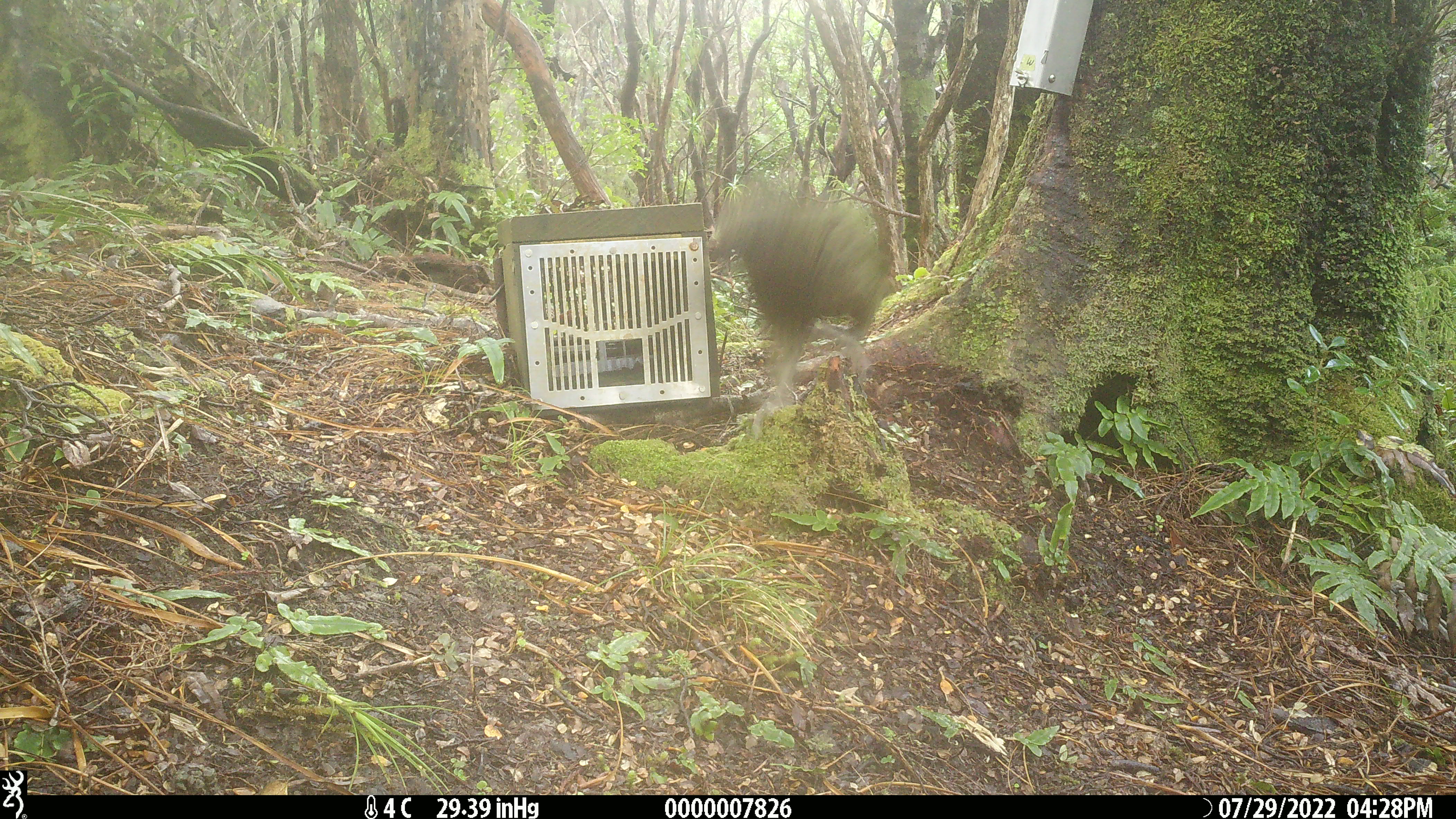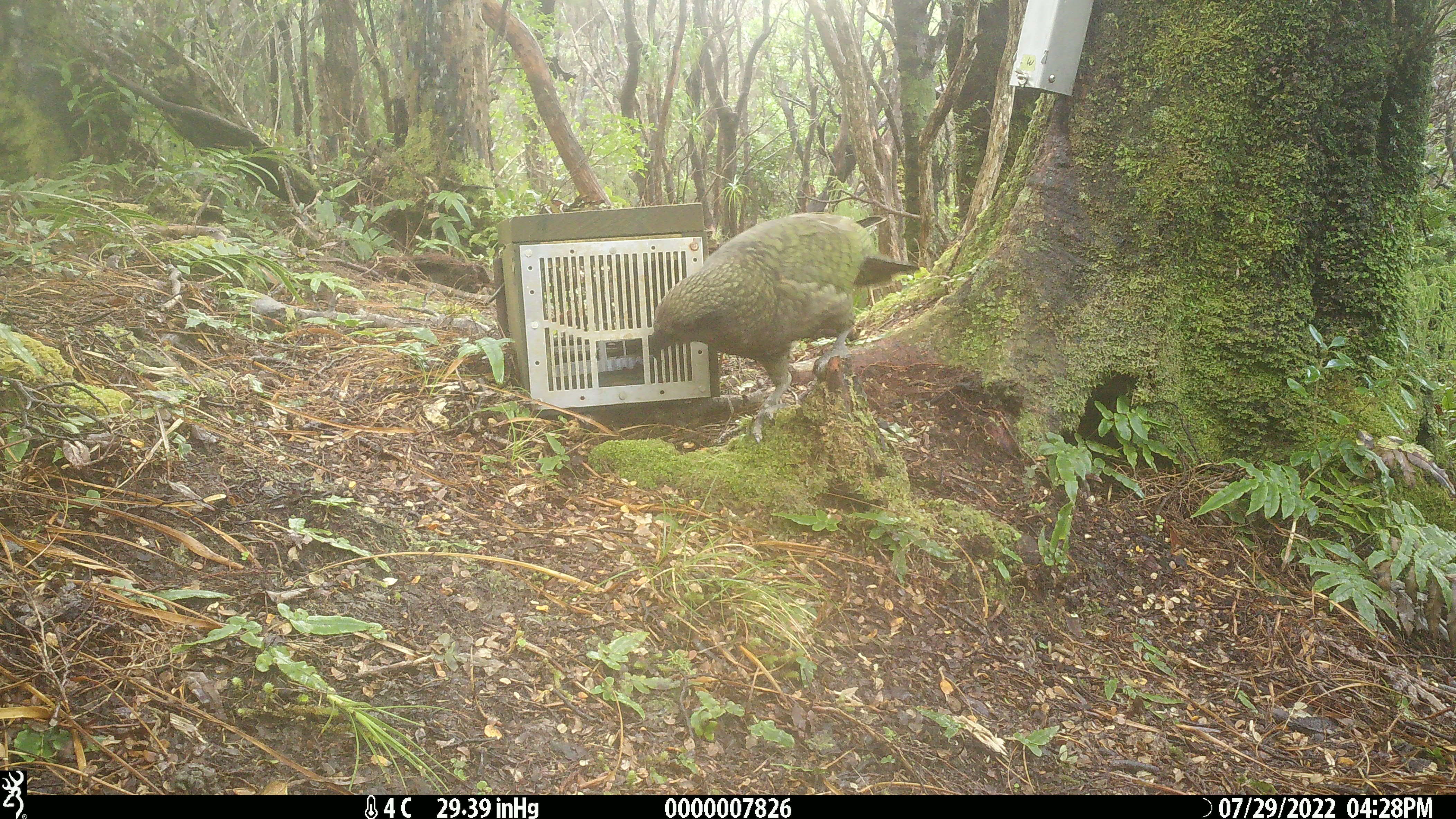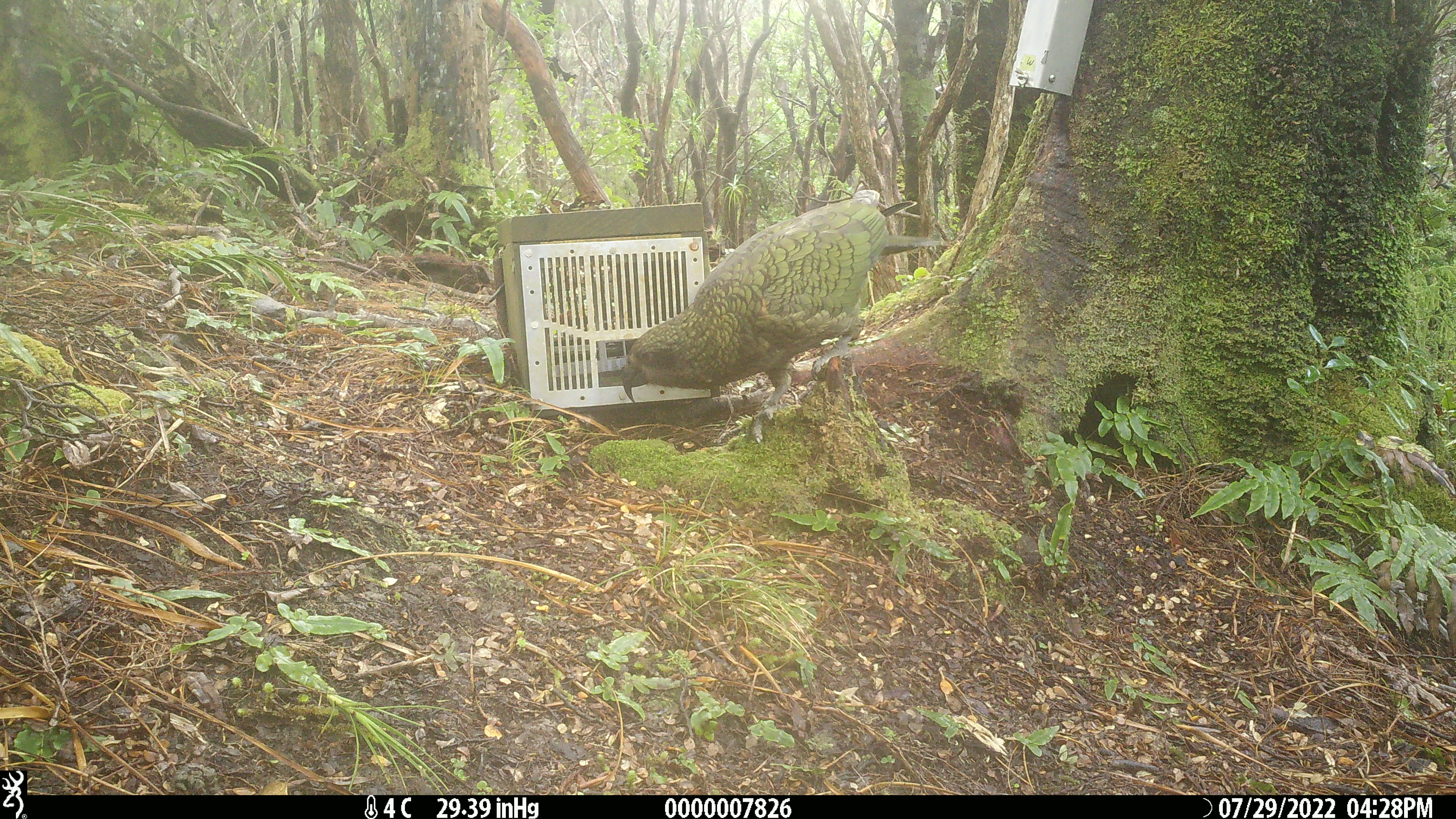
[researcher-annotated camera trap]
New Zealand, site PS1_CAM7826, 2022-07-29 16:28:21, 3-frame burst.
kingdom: Animalia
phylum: Chordata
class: Aves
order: Psittaciformes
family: Strigopidae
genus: Nestor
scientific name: Nestor notabilis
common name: kea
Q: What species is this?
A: Kea (Nestor notabilis).